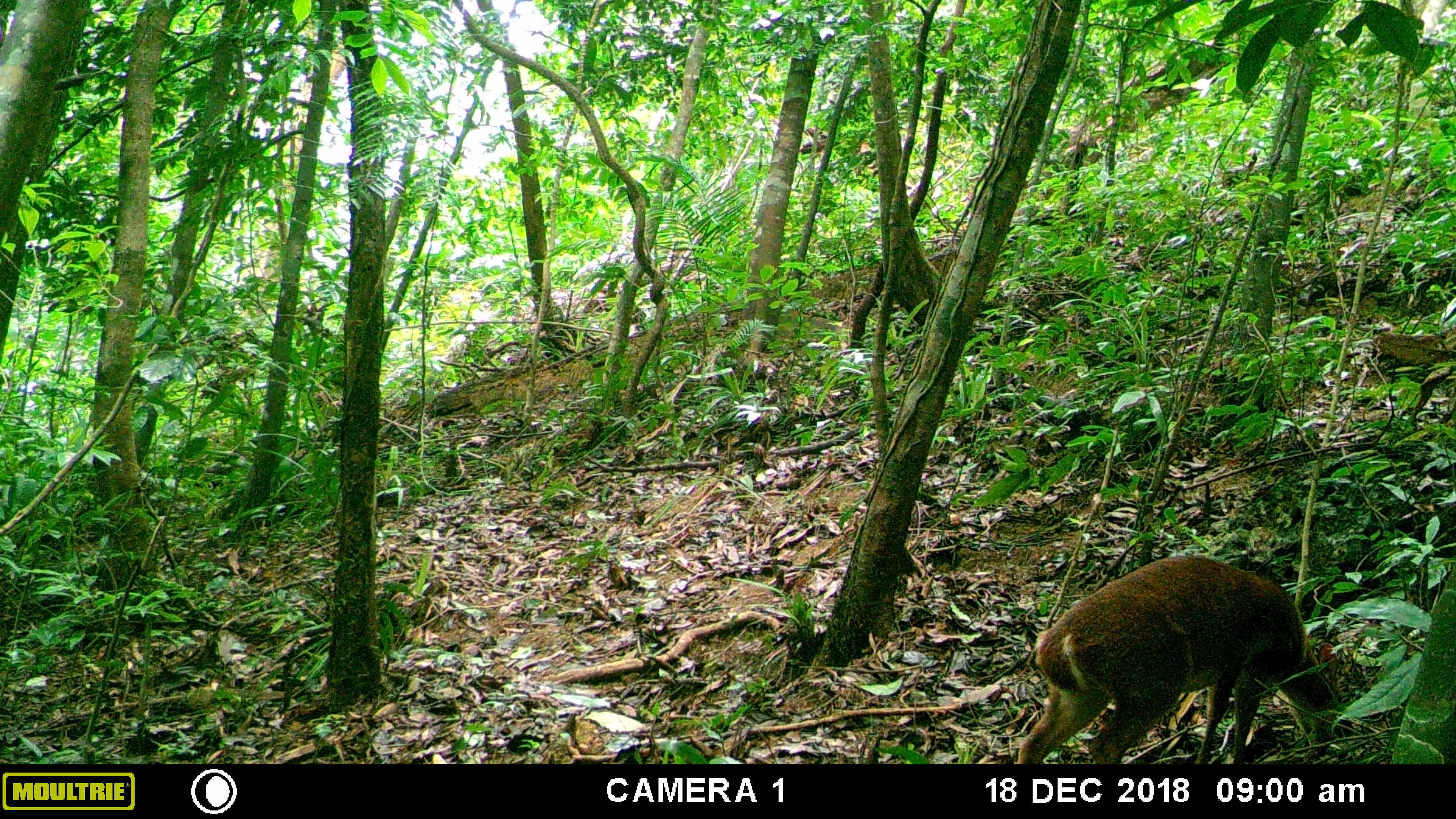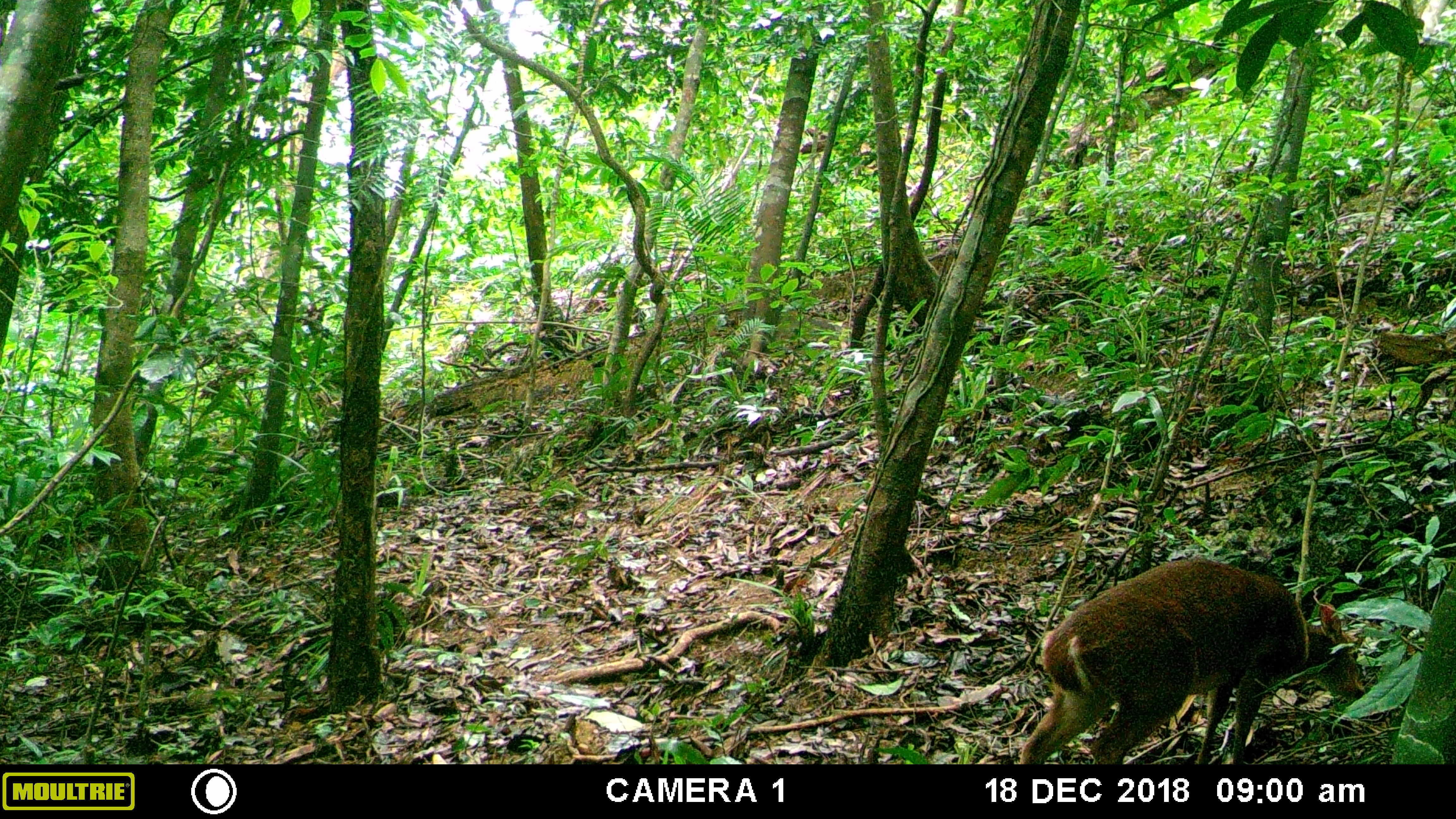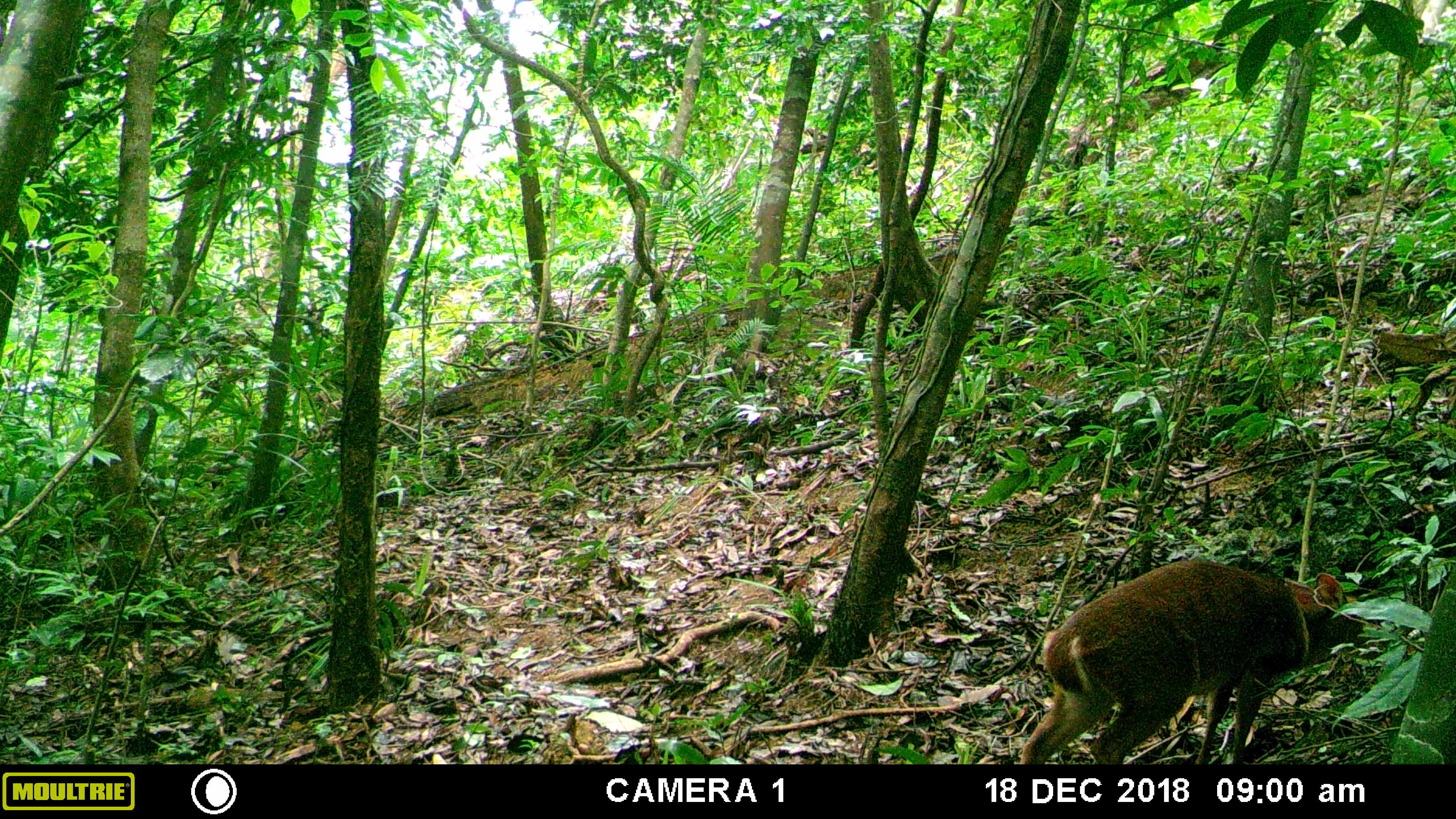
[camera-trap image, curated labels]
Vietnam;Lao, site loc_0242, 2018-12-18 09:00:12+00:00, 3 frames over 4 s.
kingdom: Animalia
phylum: Chordata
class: Mammalia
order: Artiodactyla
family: Cervidae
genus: Muntiacus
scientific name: Muntiacus vuquangensis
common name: large-antlered muntjac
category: large antlered muntjac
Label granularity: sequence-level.